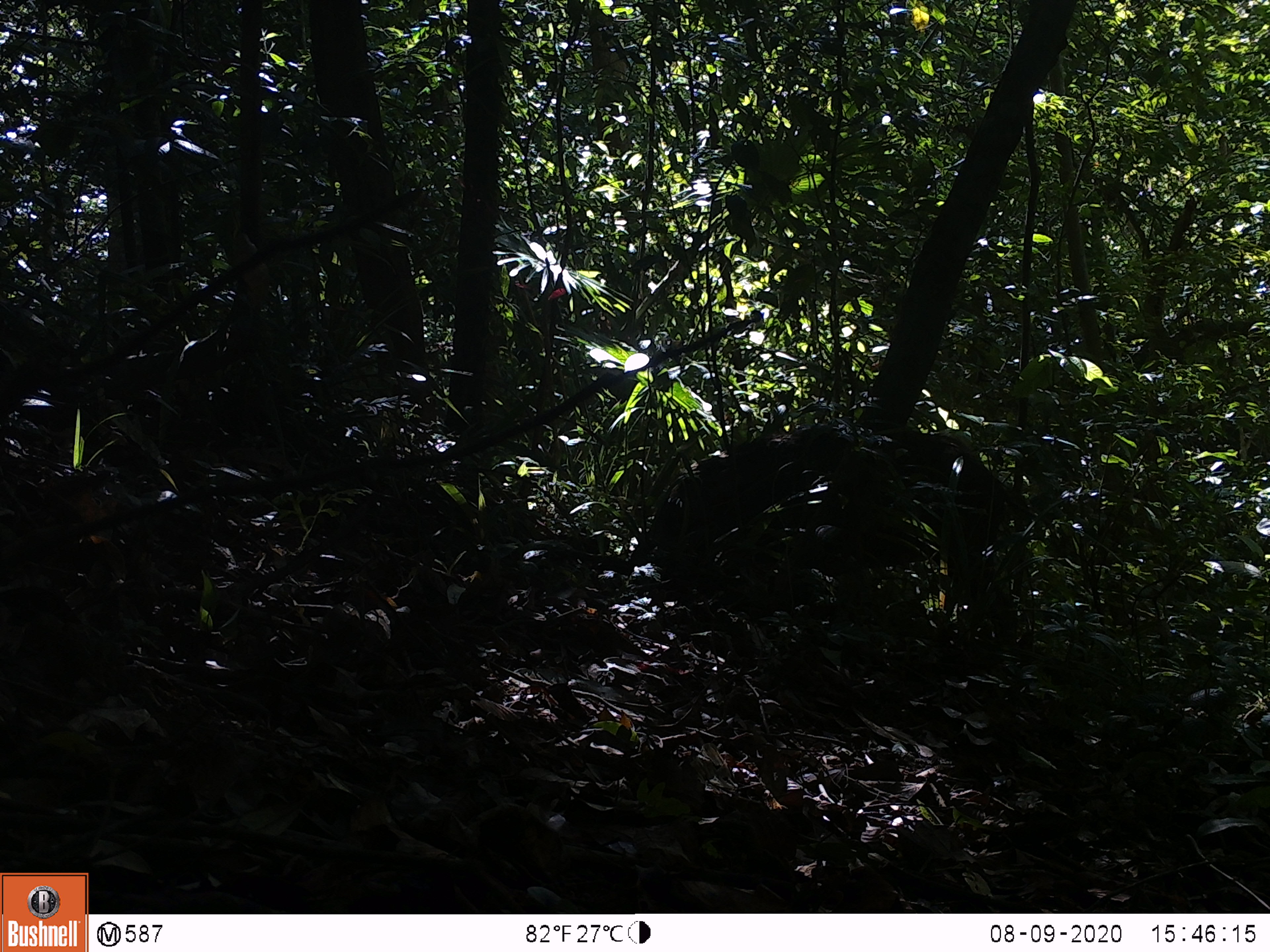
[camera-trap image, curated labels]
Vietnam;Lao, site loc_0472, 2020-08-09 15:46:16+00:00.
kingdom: Animalia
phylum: Chordata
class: Mammalia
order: Artiodactyla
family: Suidae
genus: Sus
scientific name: Sus scrofa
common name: eurasian wild pig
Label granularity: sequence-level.